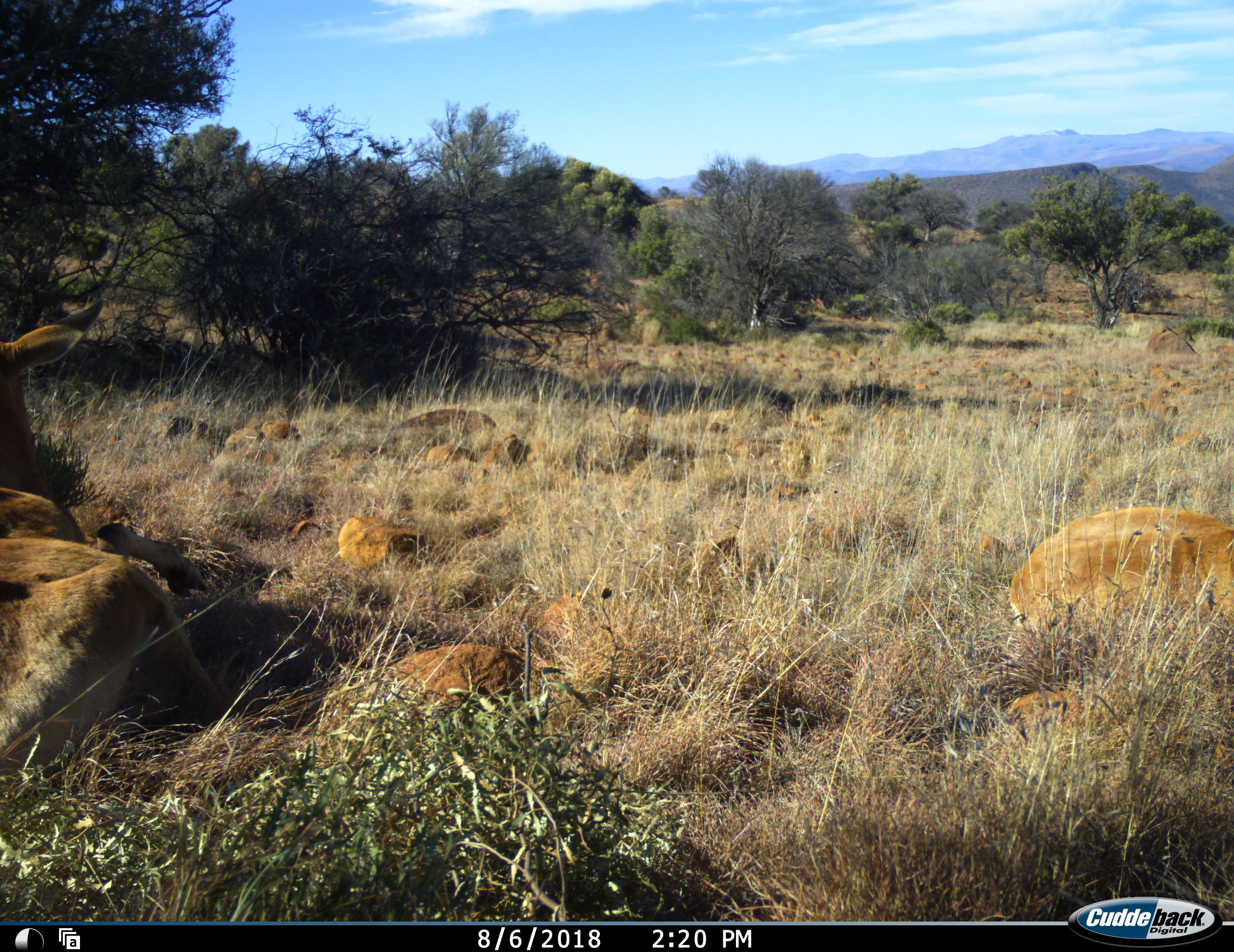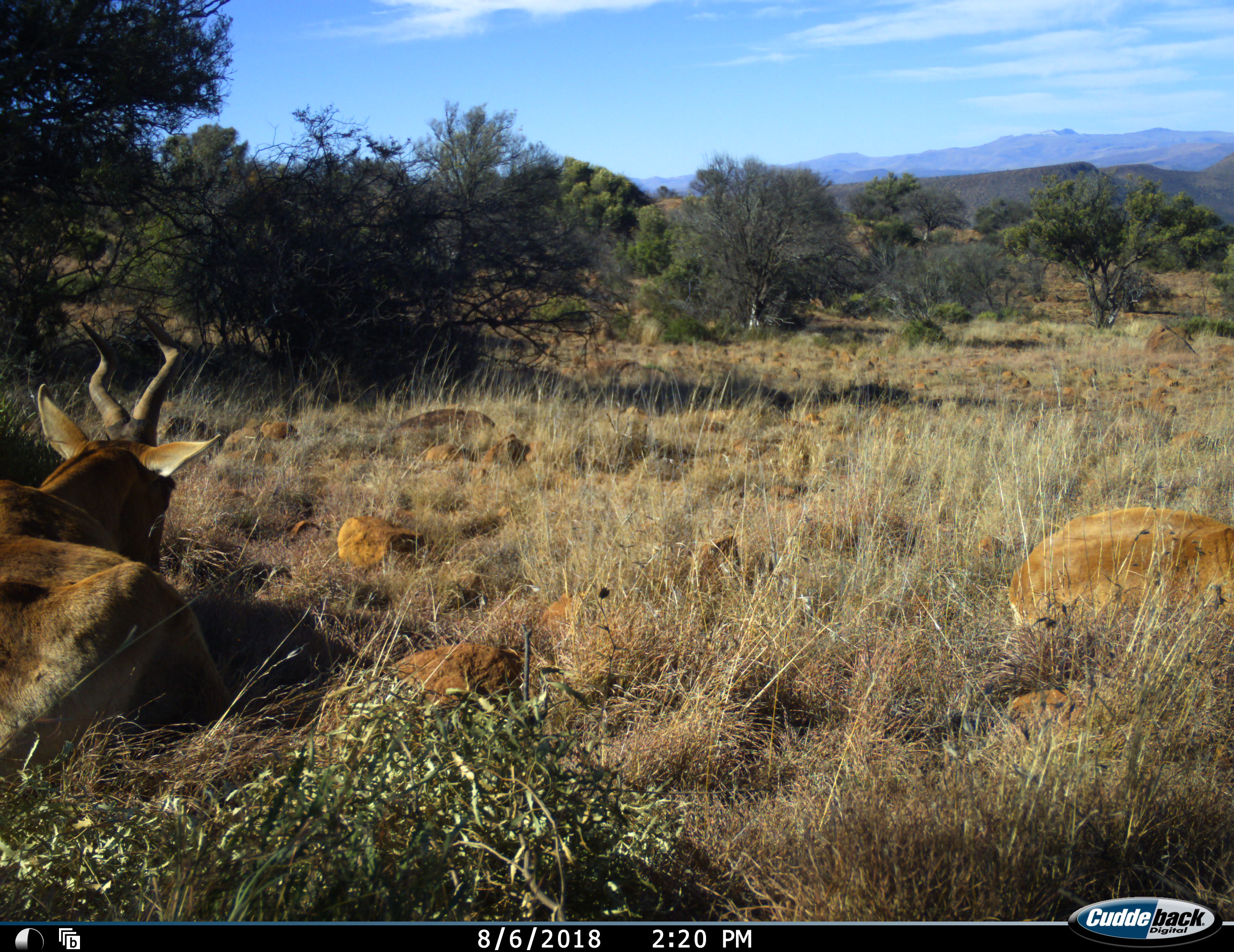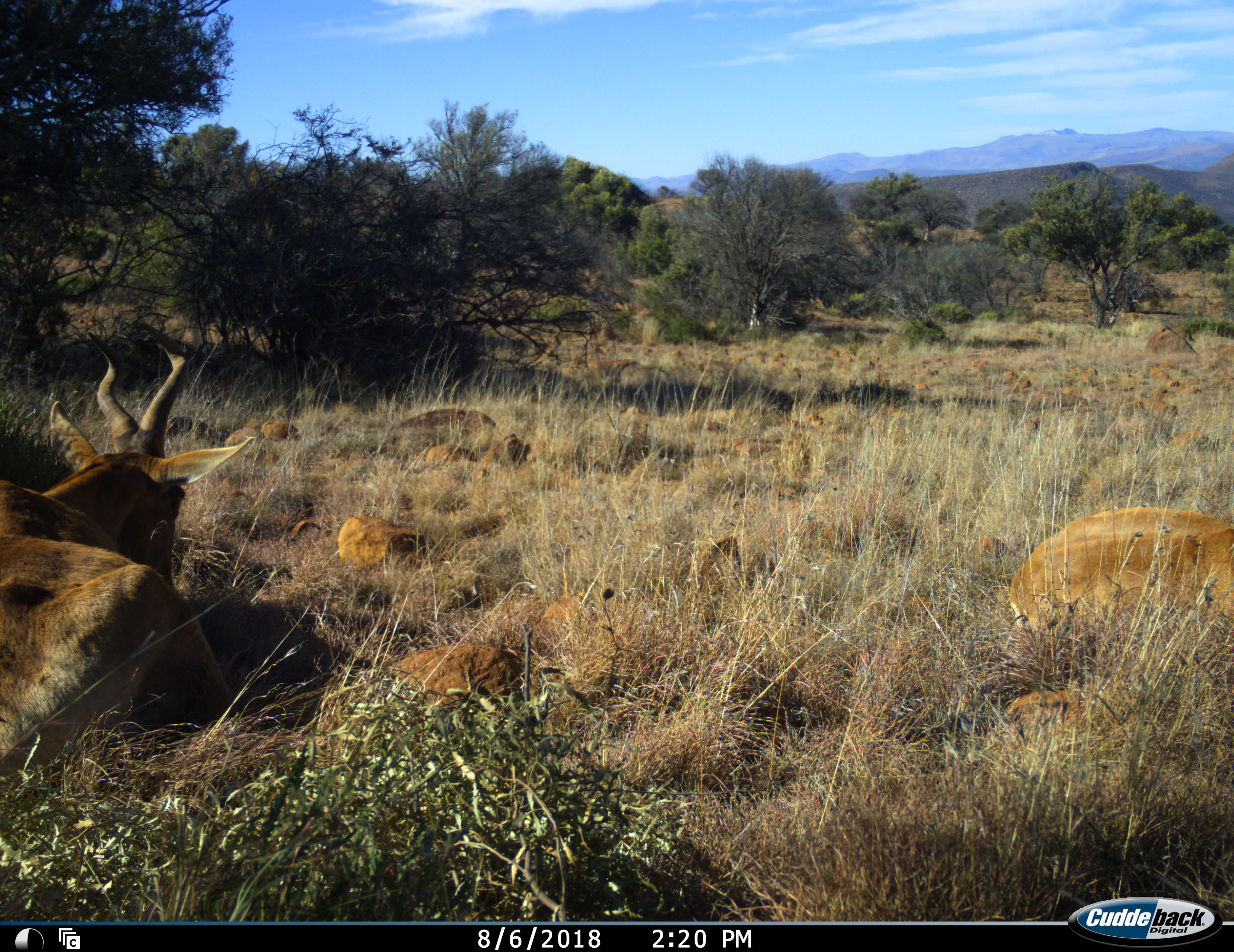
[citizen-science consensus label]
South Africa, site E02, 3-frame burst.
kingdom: Animalia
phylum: Chordata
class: Mammalia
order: Artiodactyla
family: Bovidae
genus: Alcelaphus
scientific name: Alcelaphus buselaphus caama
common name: red hartebeest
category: hartebeestred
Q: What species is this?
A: Hartebeestred (red hartebeest) (Alcelaphus buselaphus caama).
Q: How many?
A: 1.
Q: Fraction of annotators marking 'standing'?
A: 0%.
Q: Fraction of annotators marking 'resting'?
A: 100%.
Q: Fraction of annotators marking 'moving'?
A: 0%.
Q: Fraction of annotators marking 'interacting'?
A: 0%.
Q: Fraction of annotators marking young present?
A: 29%.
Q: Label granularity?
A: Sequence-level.